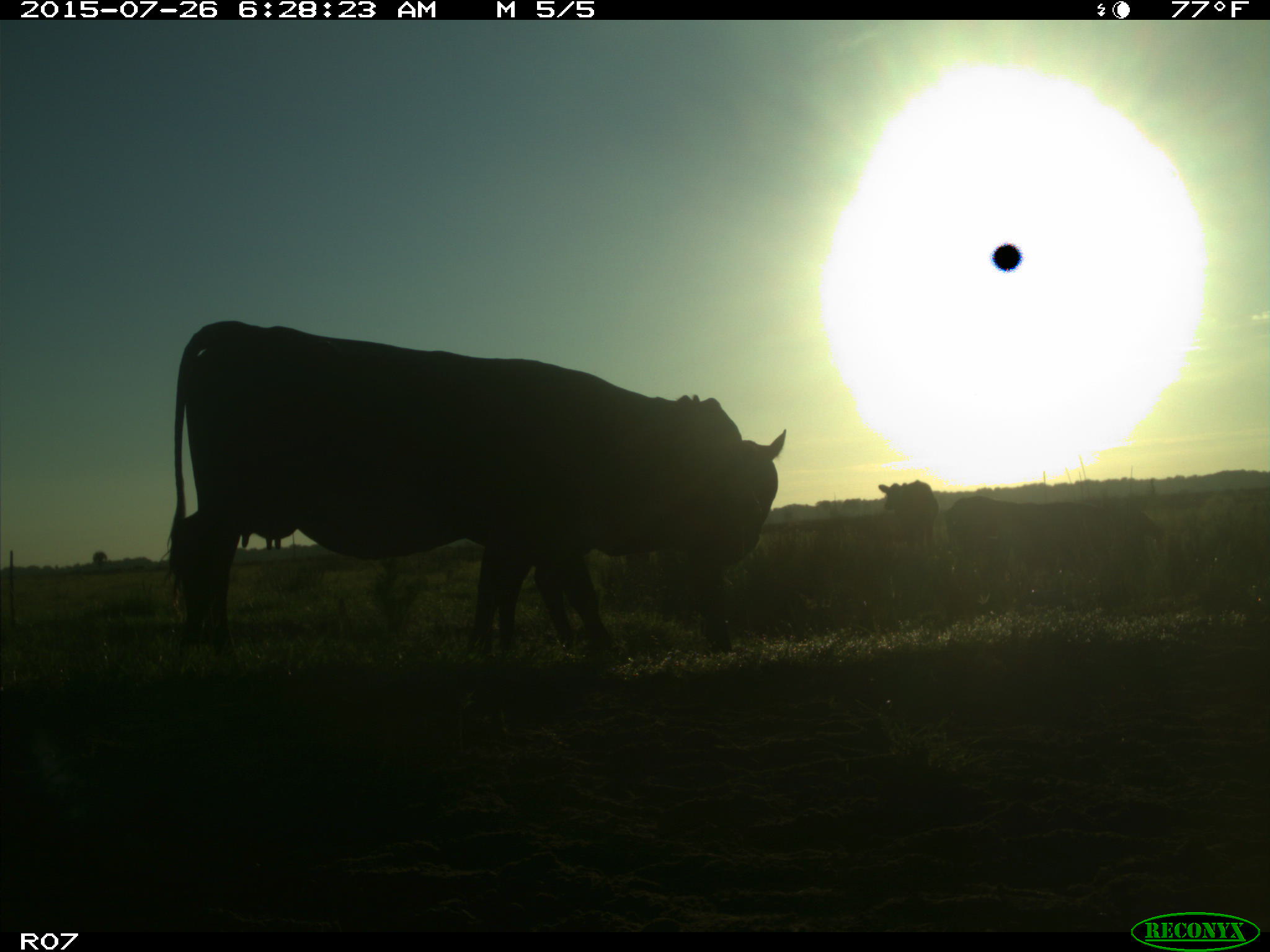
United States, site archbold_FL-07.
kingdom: Animalia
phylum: Chordata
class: Mammalia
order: Artiodactyla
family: Bovidae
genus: Bos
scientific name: Bos taurus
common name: domestic cow